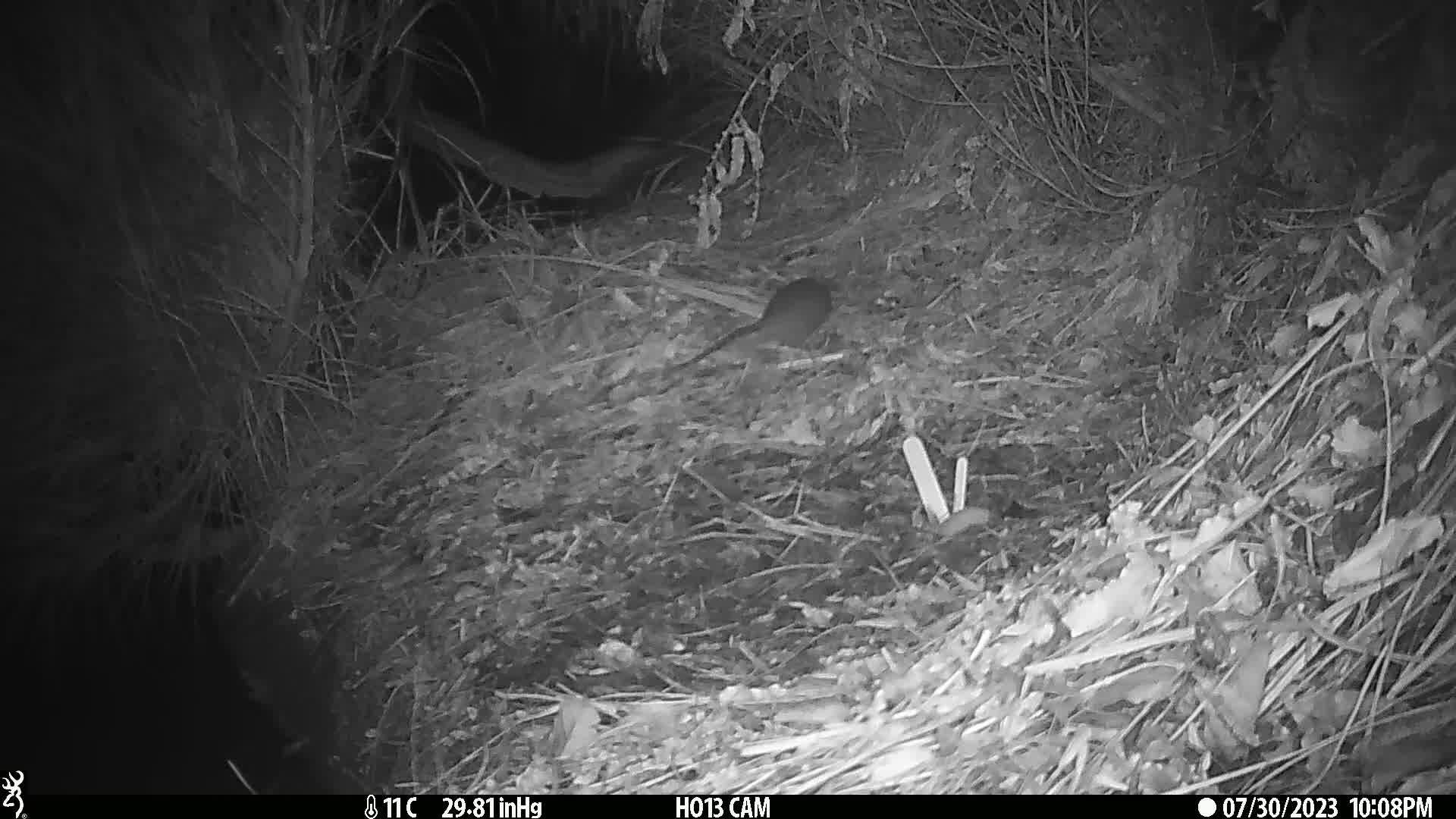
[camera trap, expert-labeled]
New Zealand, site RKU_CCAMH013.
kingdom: Animalia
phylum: Chordata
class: Mammalia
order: Rodentia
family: Muridae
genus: Rattus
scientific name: Rattus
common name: rat